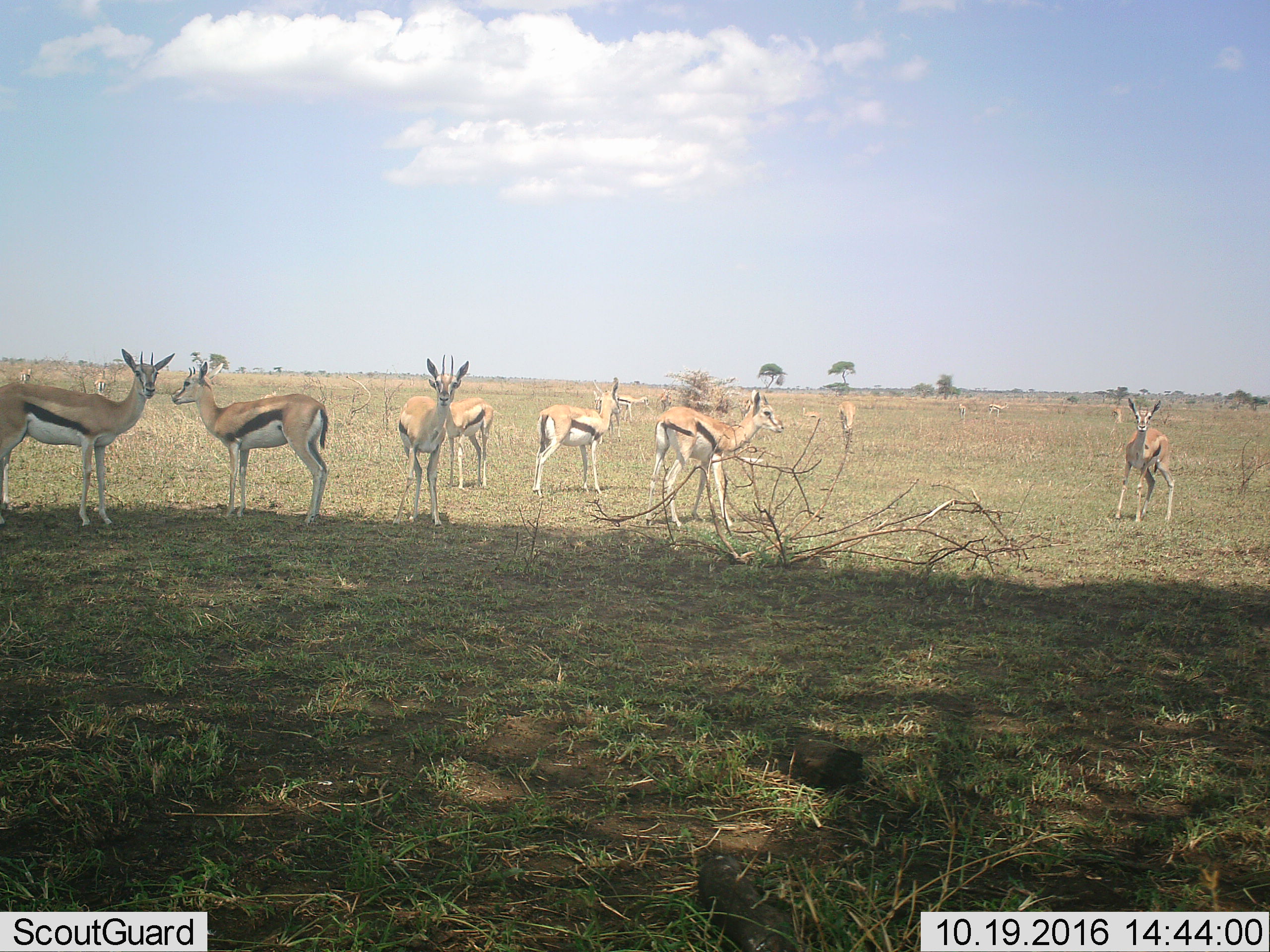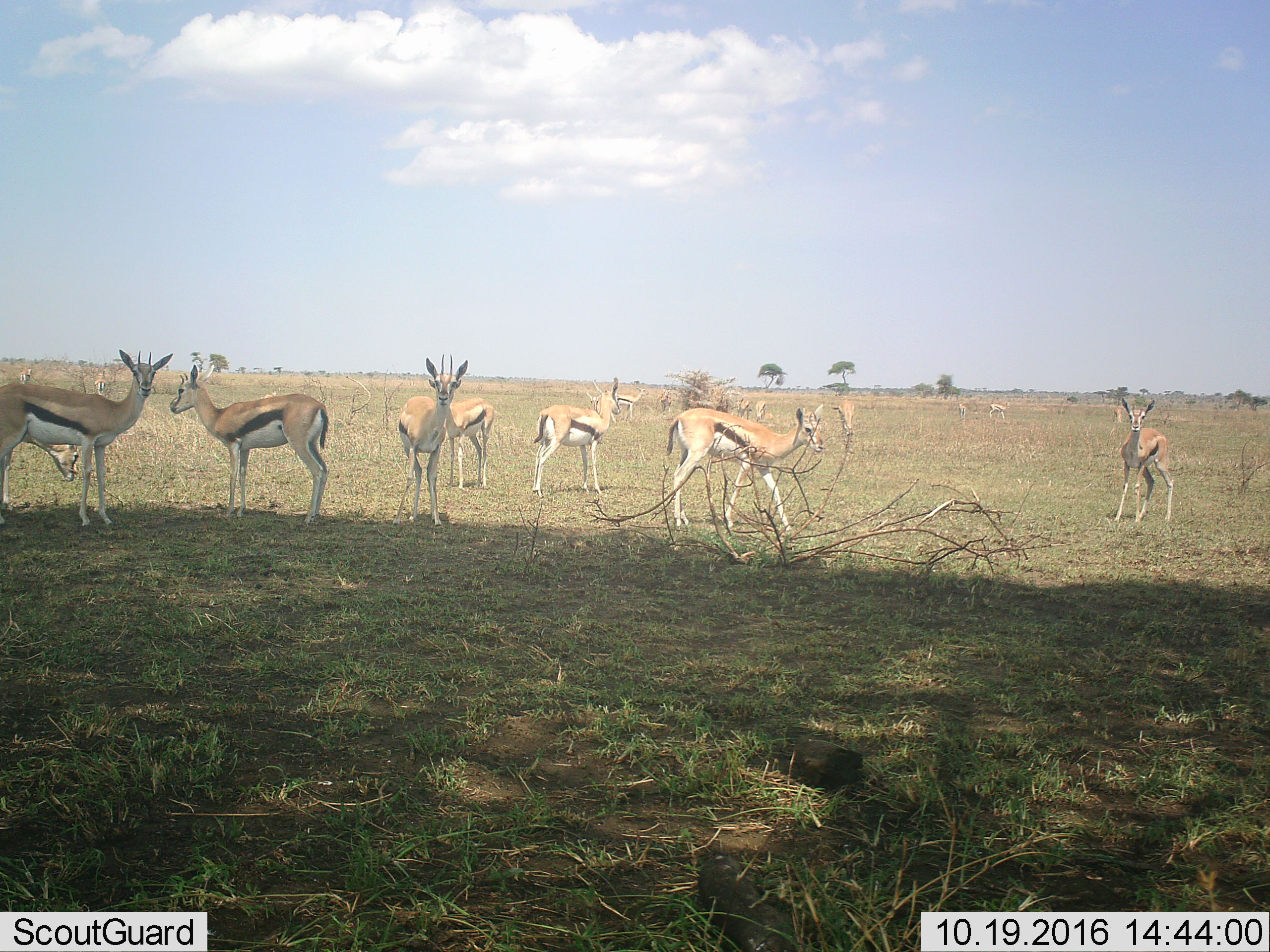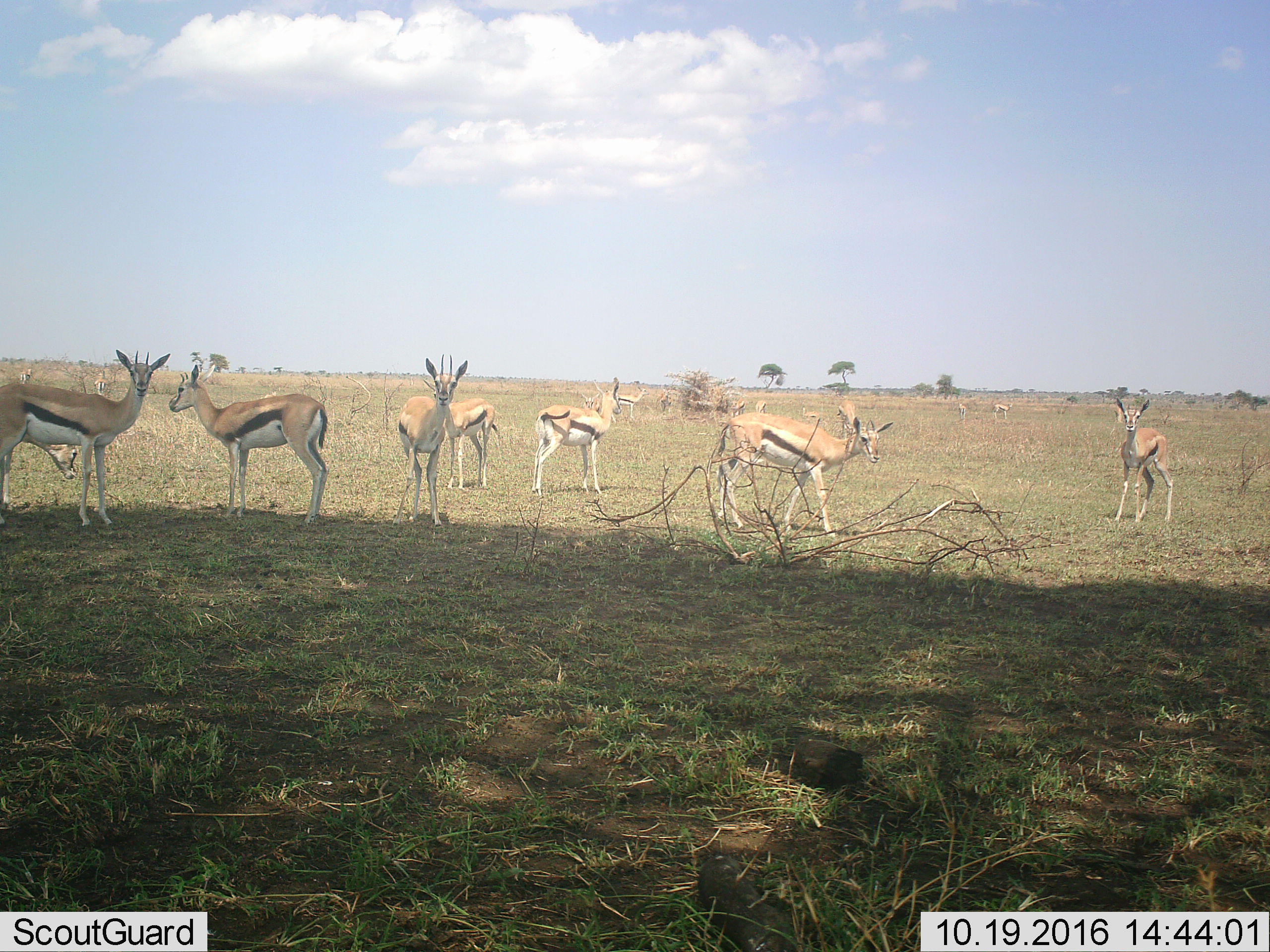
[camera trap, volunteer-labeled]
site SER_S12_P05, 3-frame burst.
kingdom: Animalia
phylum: Chordata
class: Mammalia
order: Artiodactyla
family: Bovidae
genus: Eudorcas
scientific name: Eudorcas thomsonii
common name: thomson's gazelle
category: gazellethomsons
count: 11-50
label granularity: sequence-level